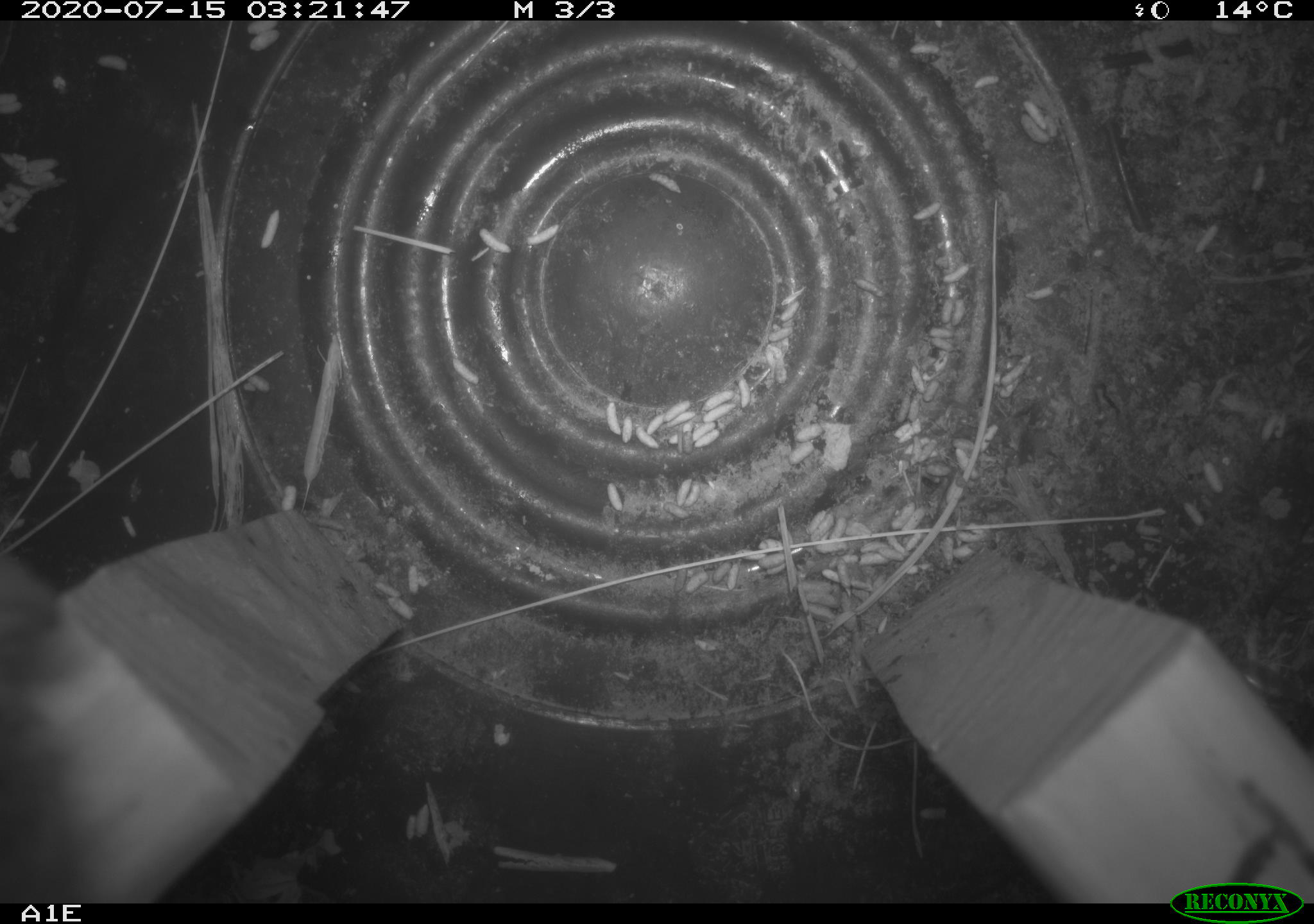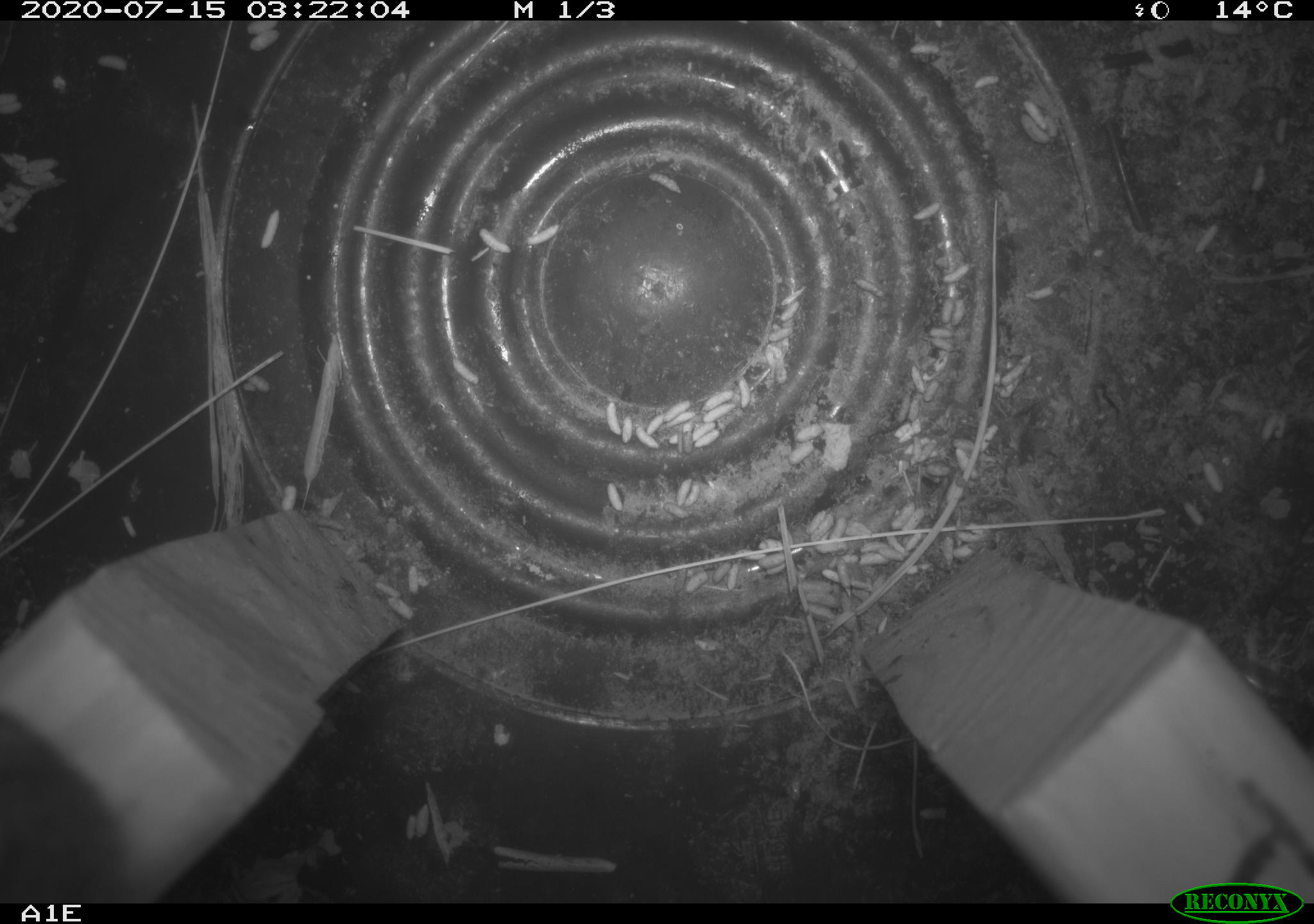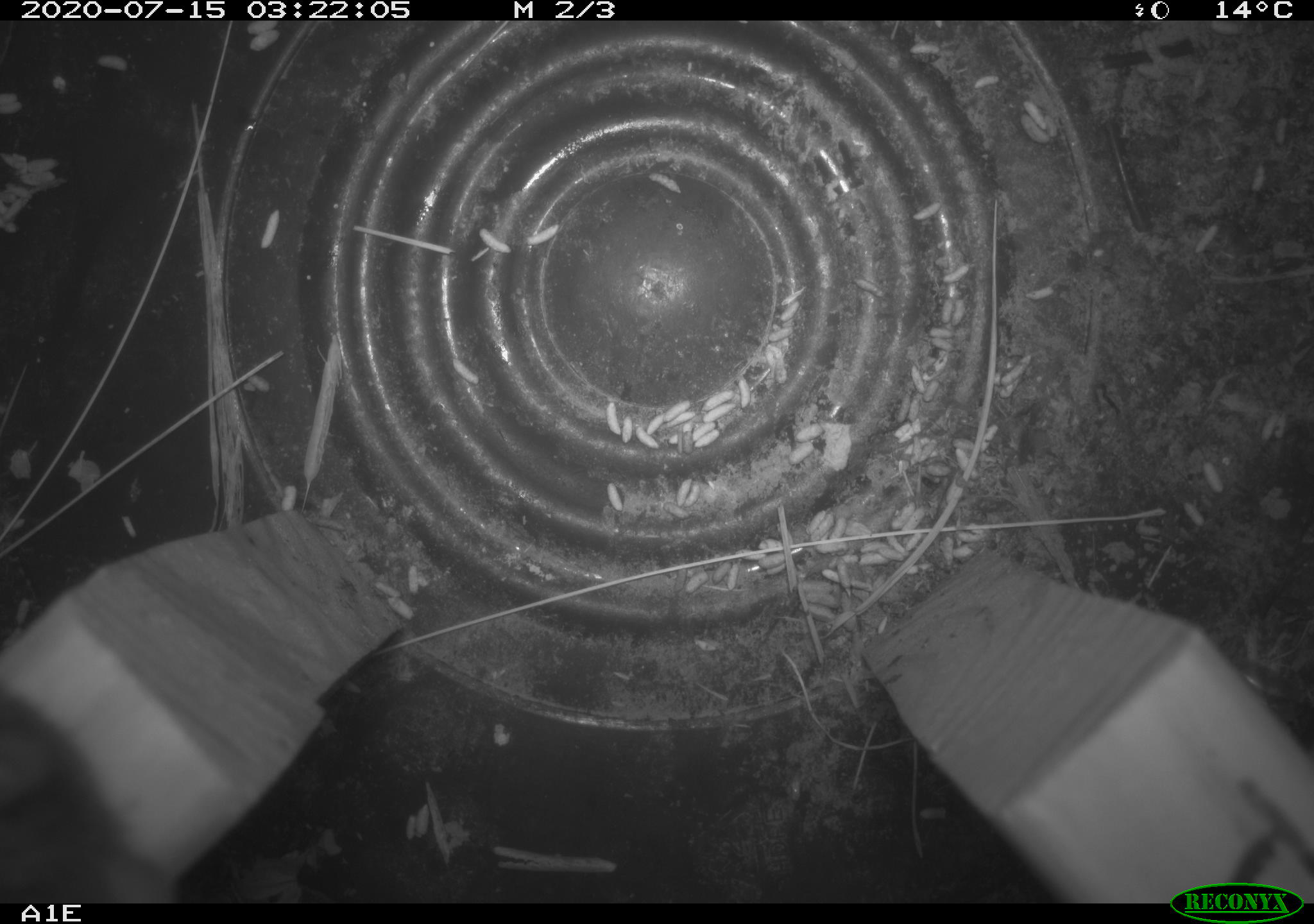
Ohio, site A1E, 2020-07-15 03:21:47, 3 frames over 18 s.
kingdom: Animalia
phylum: Chordata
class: Mammalia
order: Rodentia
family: Cricetidae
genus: Peromyscus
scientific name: Peromyscus leucopus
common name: white-footed mouse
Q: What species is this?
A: White-footed mouse (Peromyscus leucopus).